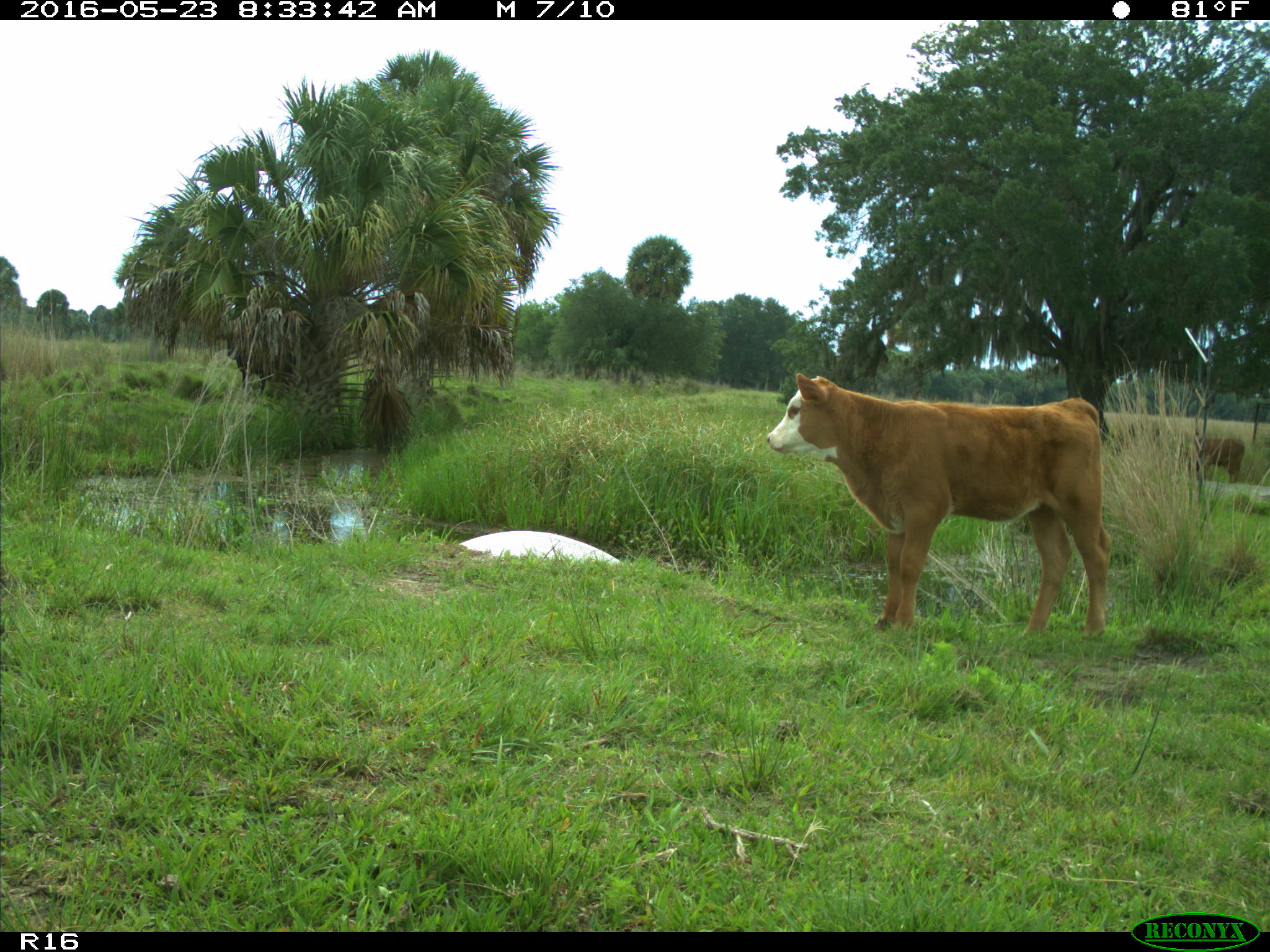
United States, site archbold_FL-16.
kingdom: Animalia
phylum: Chordata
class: Mammalia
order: Artiodactyla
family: Bovidae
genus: Bos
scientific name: Bos taurus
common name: domestic cow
Bos taurus (domestic cow).